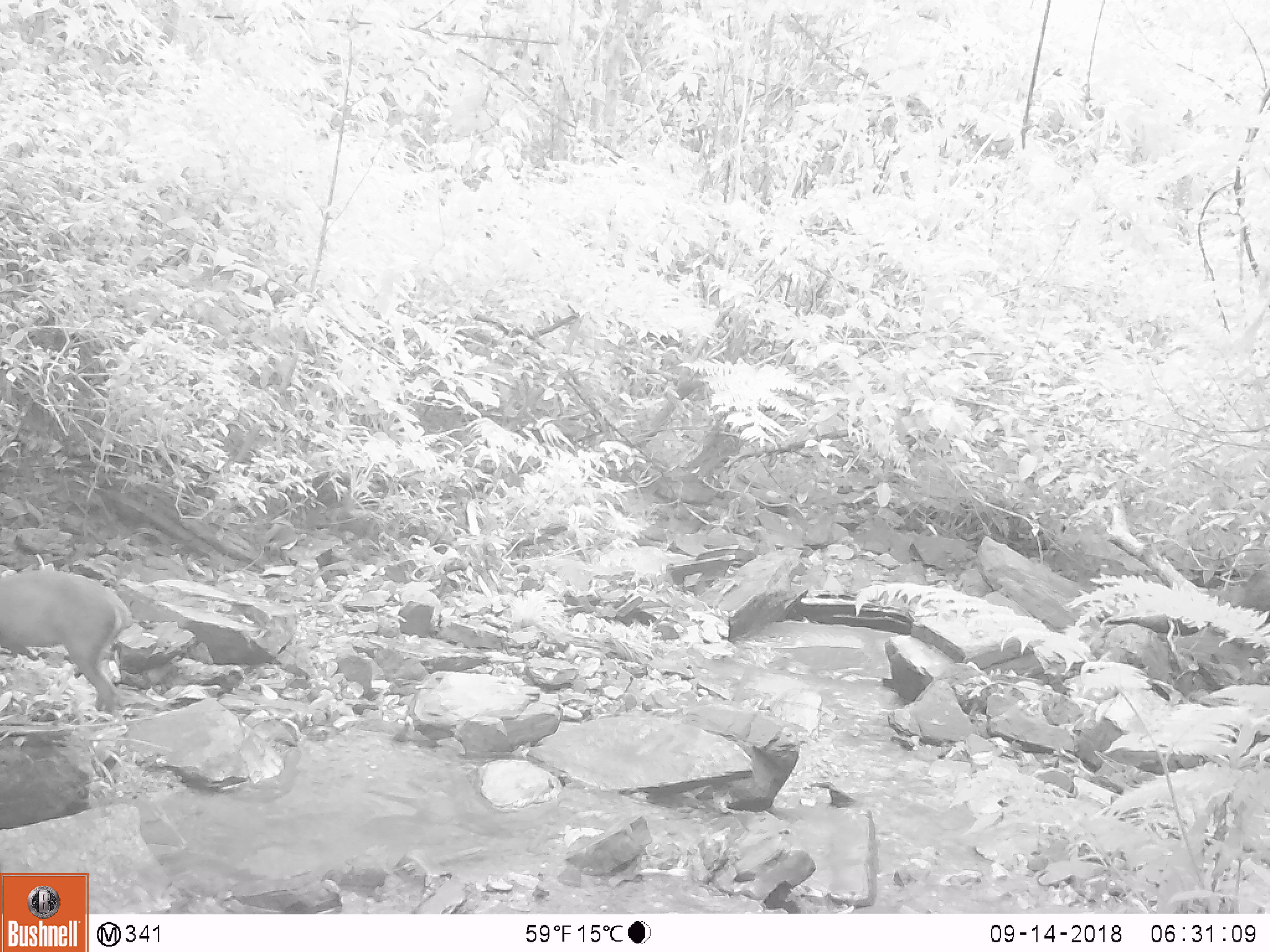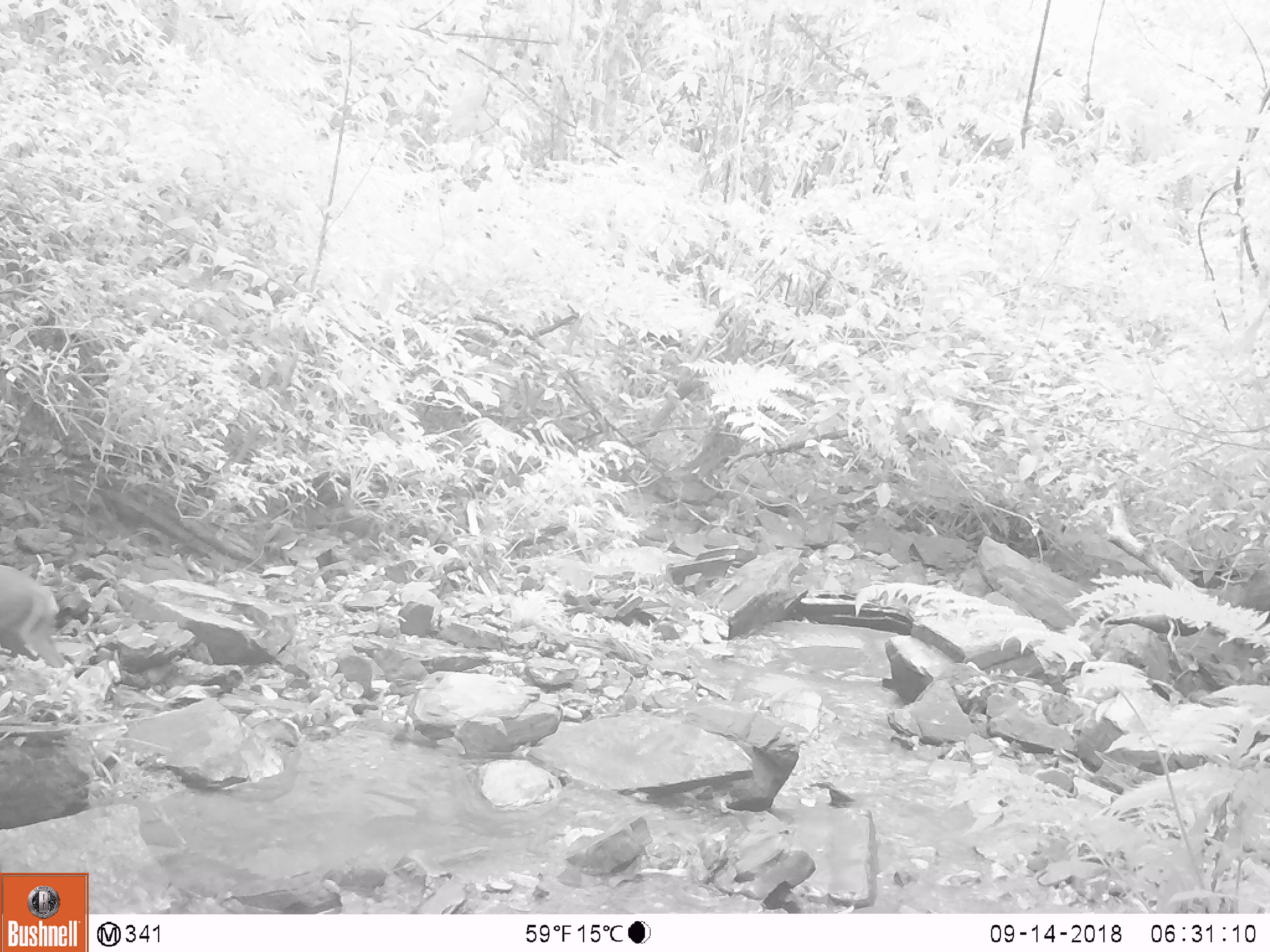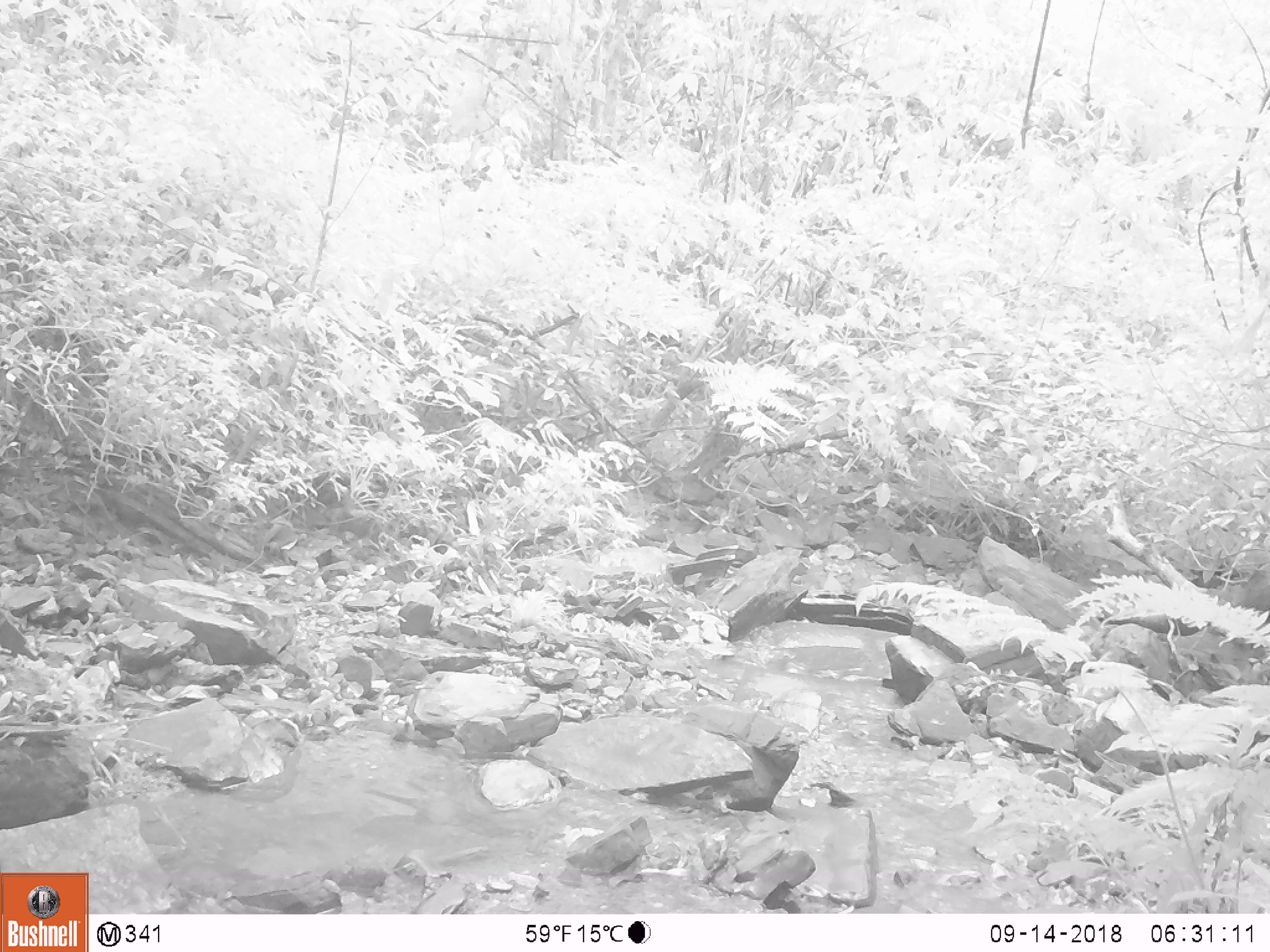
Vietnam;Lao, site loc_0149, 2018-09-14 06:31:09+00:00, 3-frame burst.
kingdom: Animalia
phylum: Chordata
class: Mammalia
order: Artiodactyla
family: Cervidae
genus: Muntiacus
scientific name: Muntiacus rooseveltorum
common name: roosevelt's muntjac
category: roosevelts muntjac group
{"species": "roosevelts muntjac group (roosevelt's muntjac) (Muntiacus rooseveltorum)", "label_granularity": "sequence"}